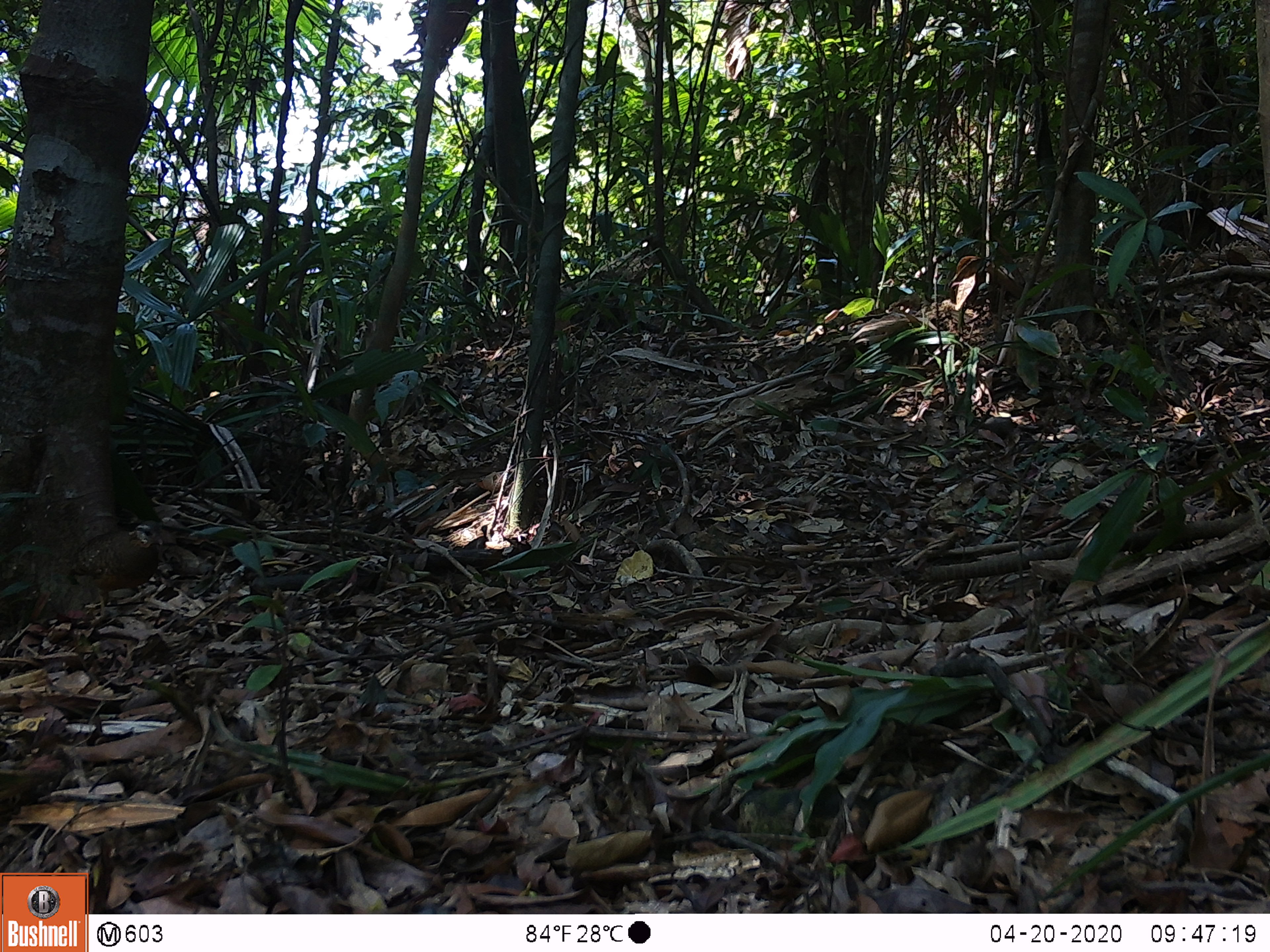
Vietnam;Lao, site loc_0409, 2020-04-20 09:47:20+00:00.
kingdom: Animalia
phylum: Chordata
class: Aves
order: Galliformes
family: Phasianidae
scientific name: Phasianidae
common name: partridge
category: unidentified partridge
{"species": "unidentified partridge (partridge) (Phasianidae)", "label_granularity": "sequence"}